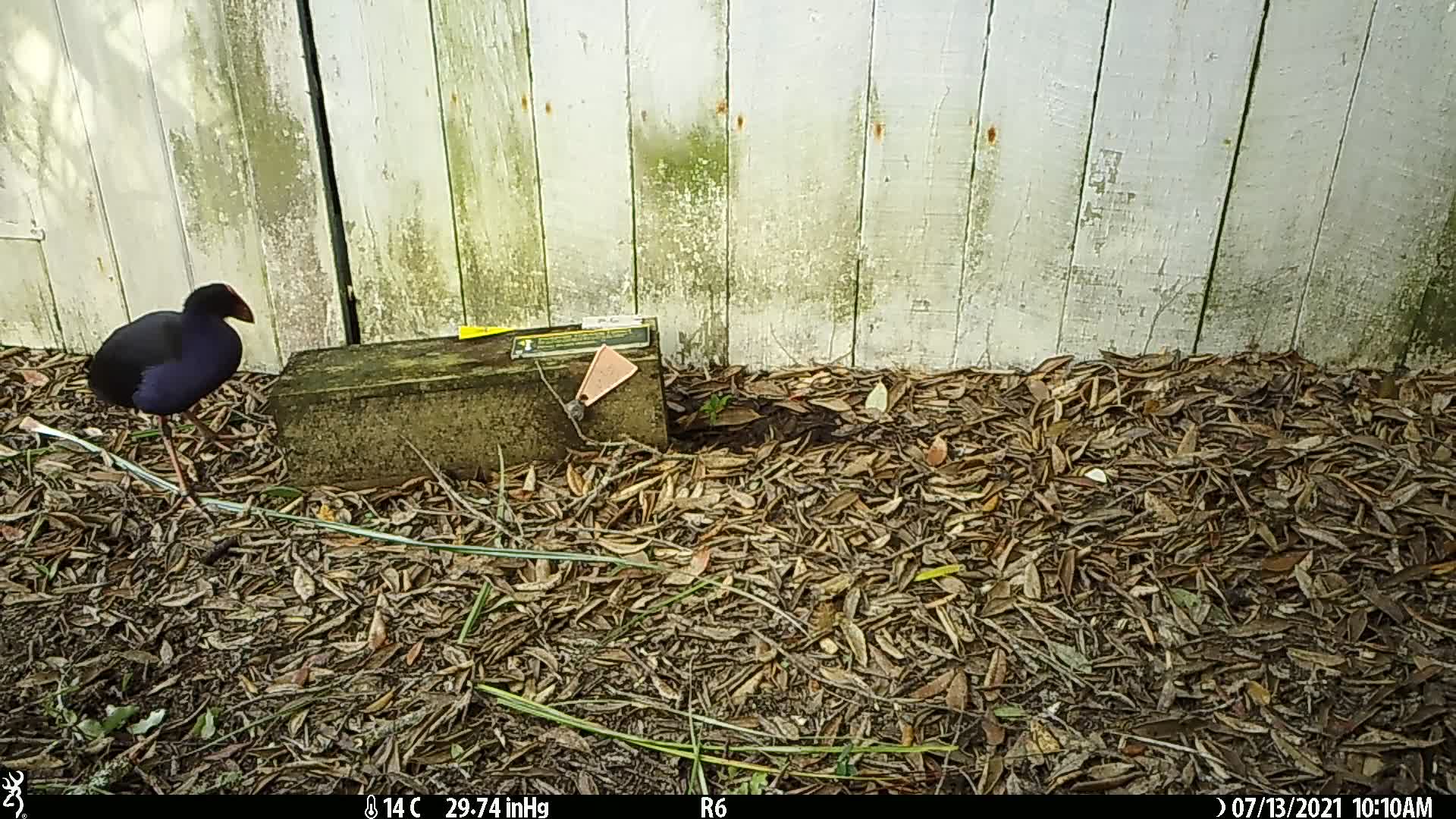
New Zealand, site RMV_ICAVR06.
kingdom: Animalia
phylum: Chordata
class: Aves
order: Gruiformes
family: Rallidae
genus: Porphyrio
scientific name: Porphyrio melanotus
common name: australasian swamphen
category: pukeko